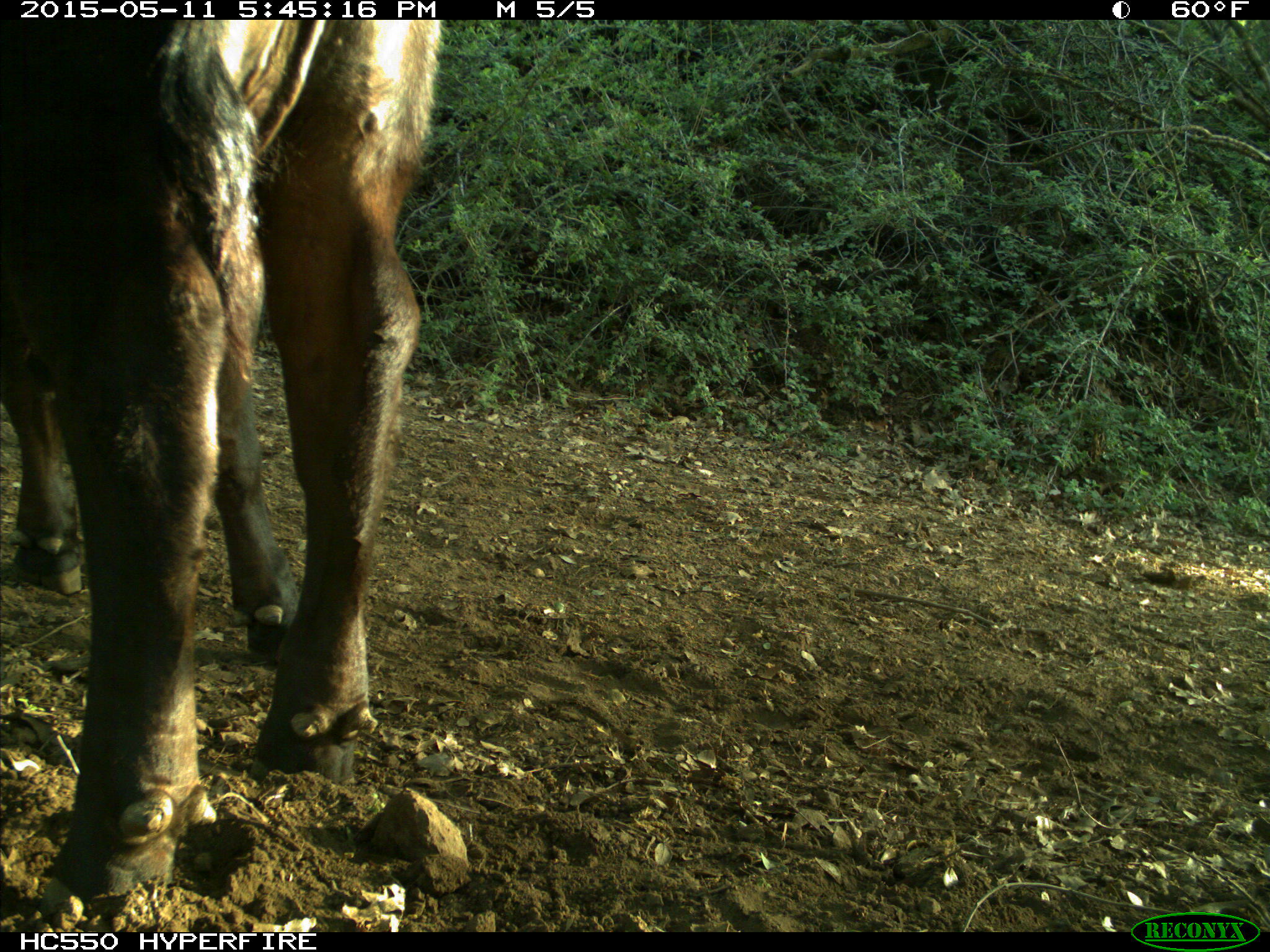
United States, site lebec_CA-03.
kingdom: Animalia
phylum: Chordata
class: Mammalia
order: Artiodactyla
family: Bovidae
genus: Bos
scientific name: Bos taurus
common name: domestic cow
Bos taurus (domestic cow).